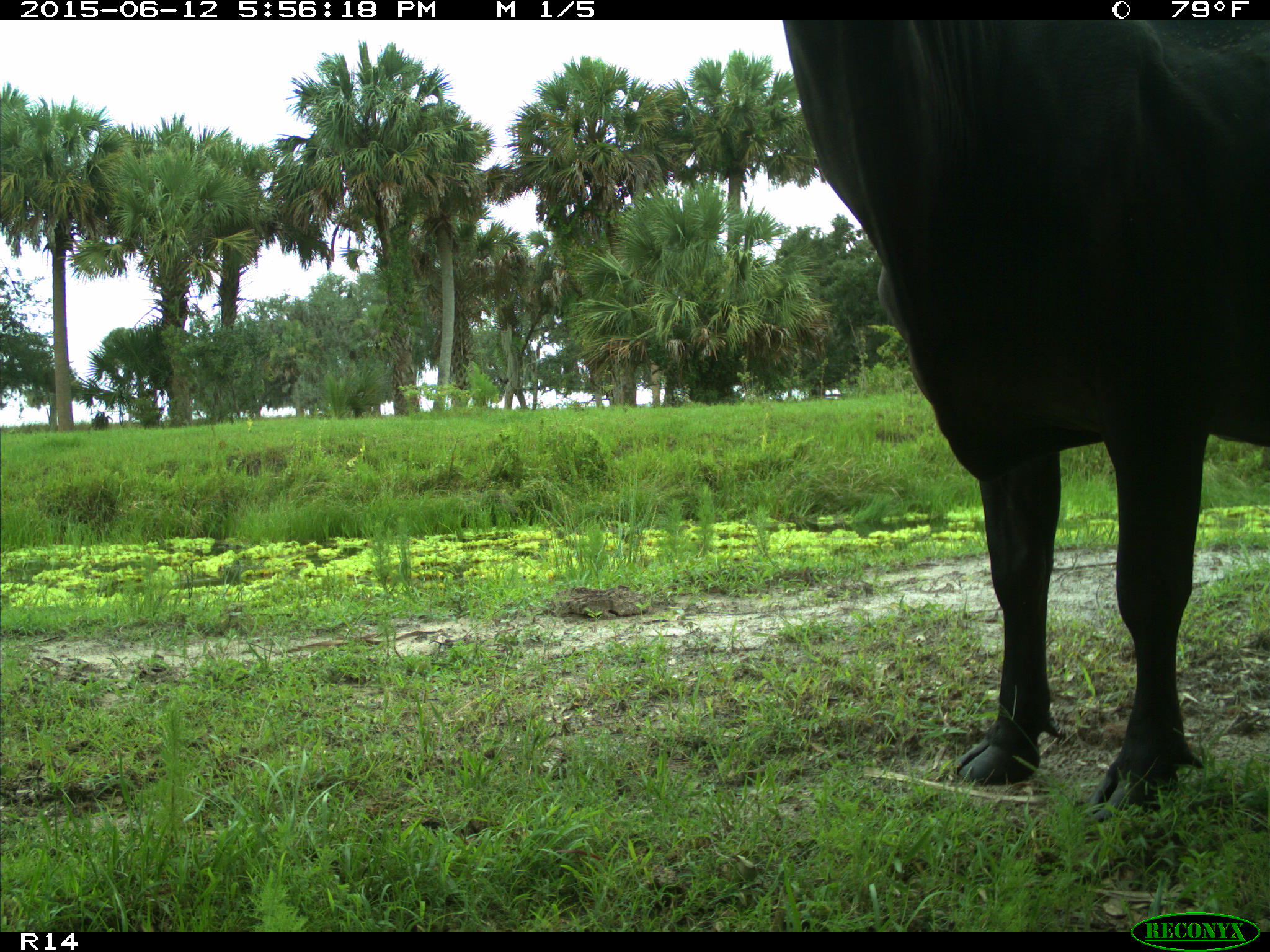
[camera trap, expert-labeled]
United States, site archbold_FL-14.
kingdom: Animalia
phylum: Chordata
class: Mammalia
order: Artiodactyla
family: Bovidae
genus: Bos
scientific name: Bos taurus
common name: domestic cow